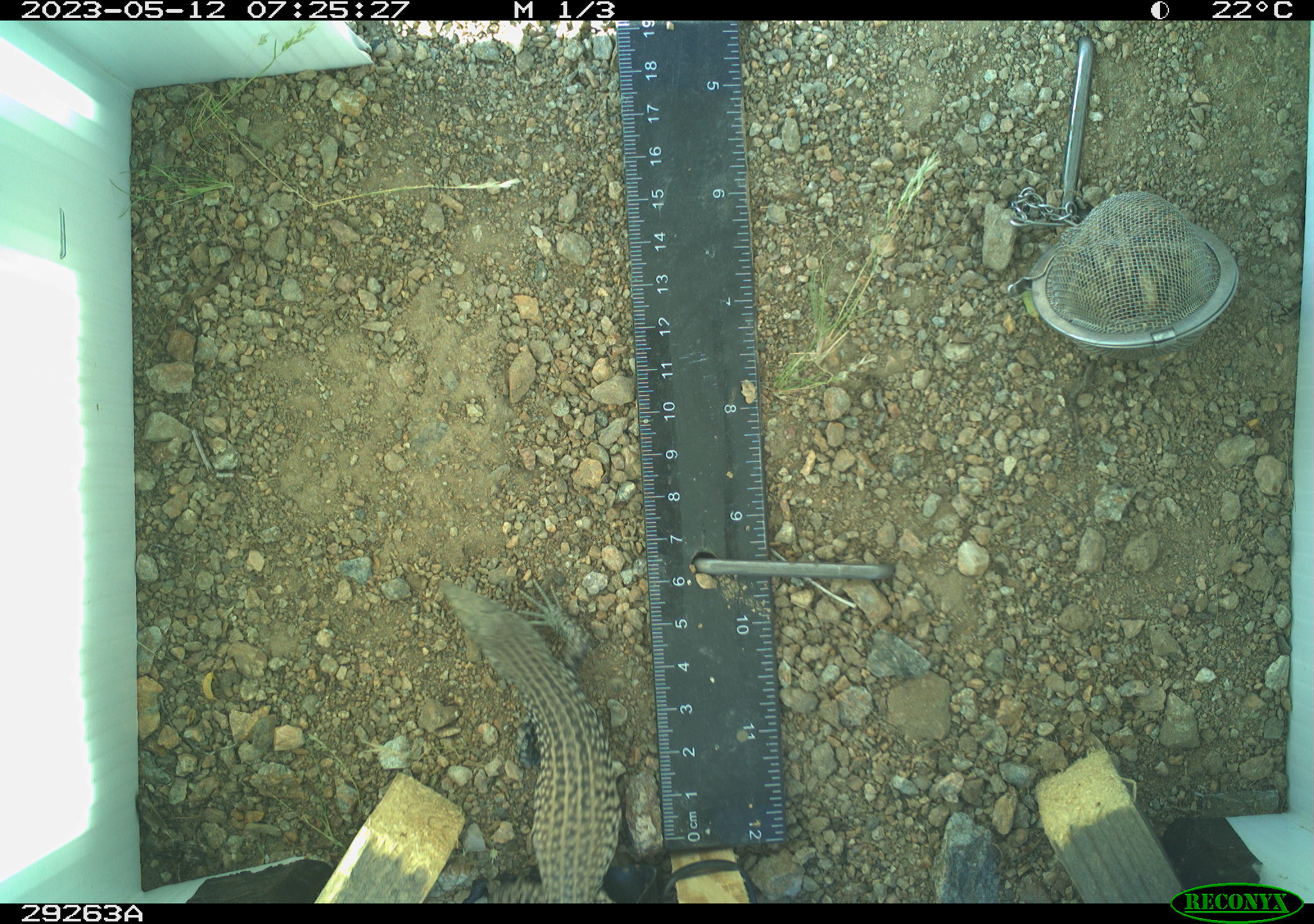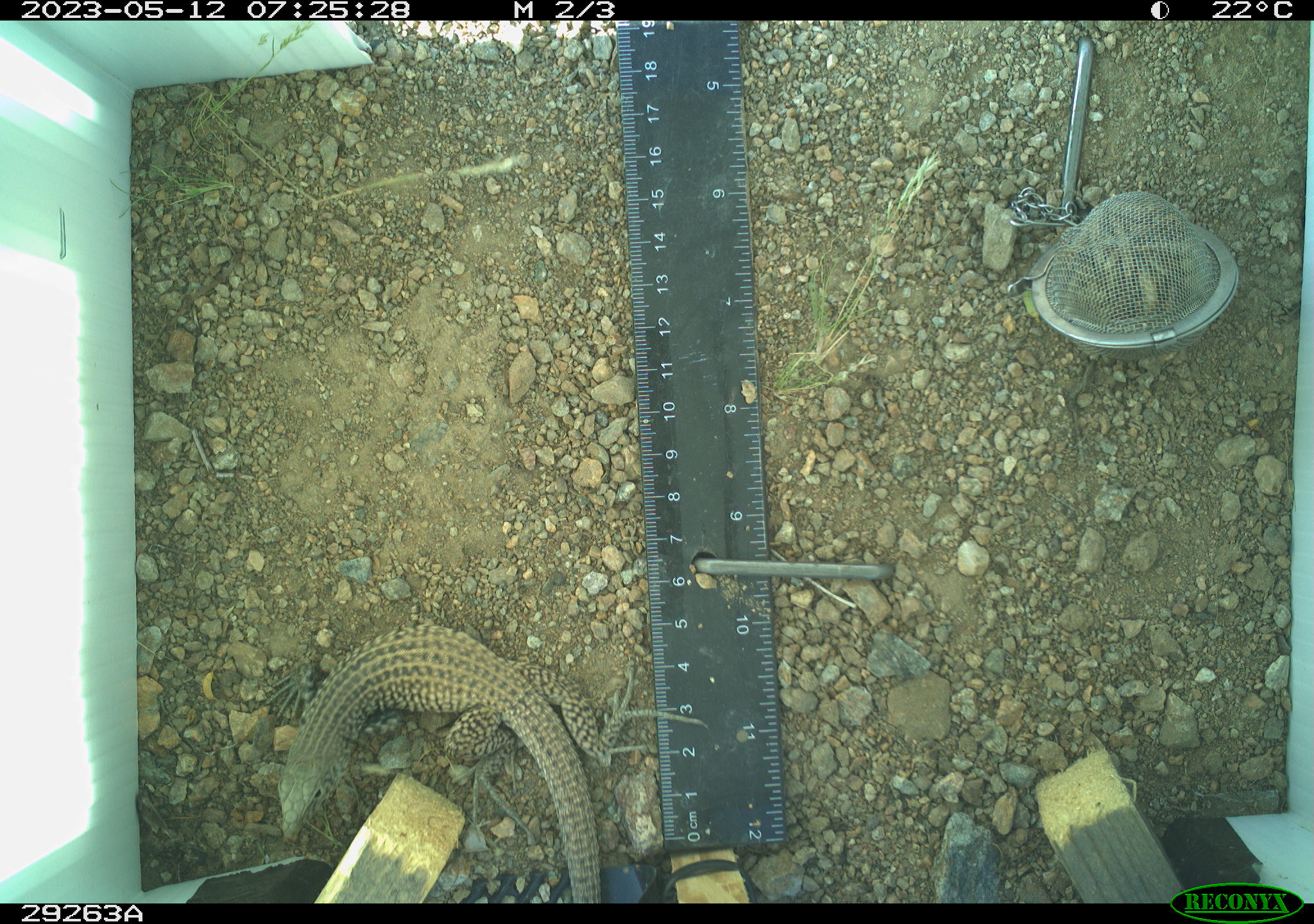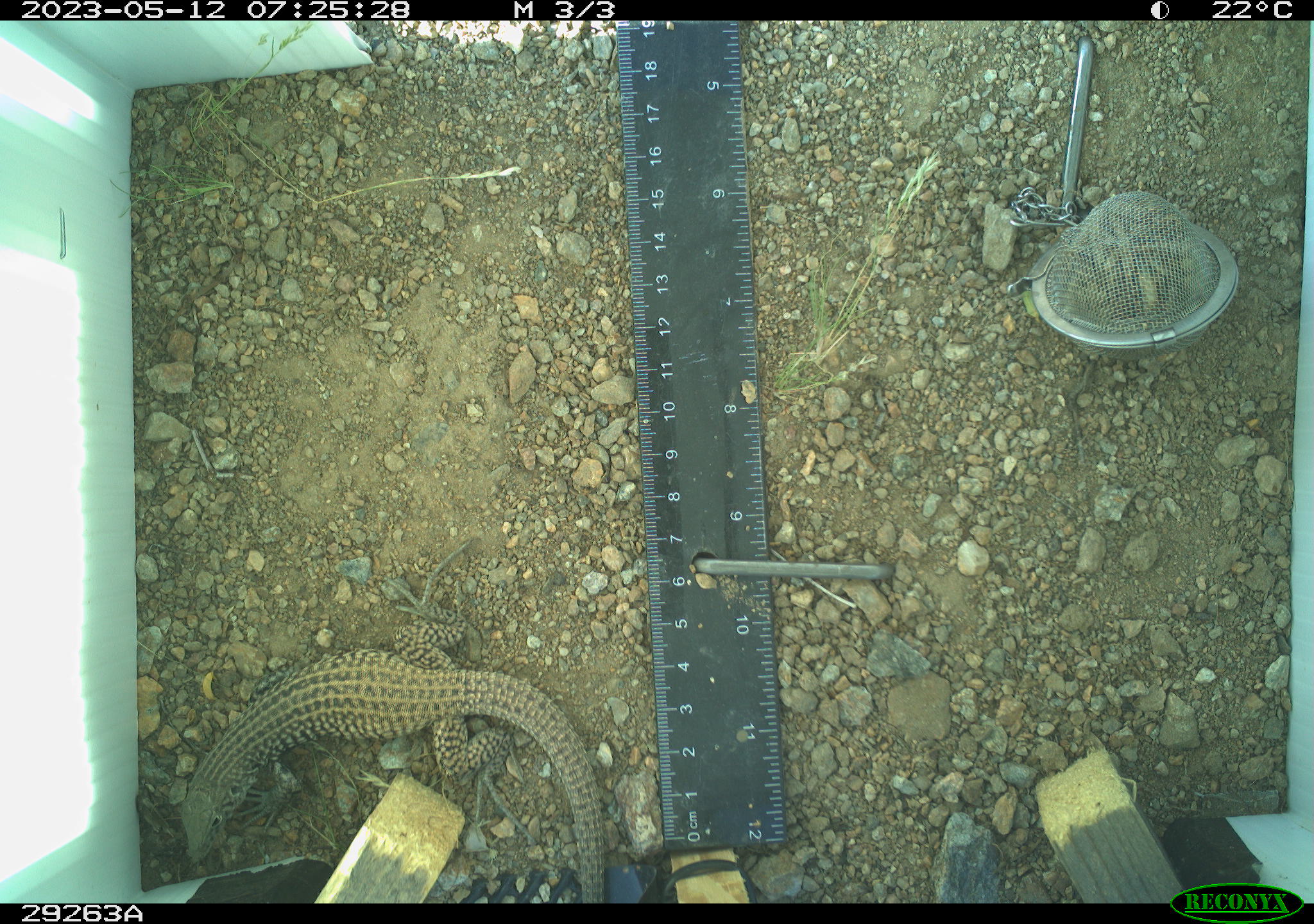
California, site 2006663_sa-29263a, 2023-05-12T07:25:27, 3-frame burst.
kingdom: Animalia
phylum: Chordata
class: Reptilia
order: Squamata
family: Teiidae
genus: Aspidoscelis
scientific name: Aspidoscelis tigris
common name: western whiptail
Western whiptail (Aspidoscelis tigris).